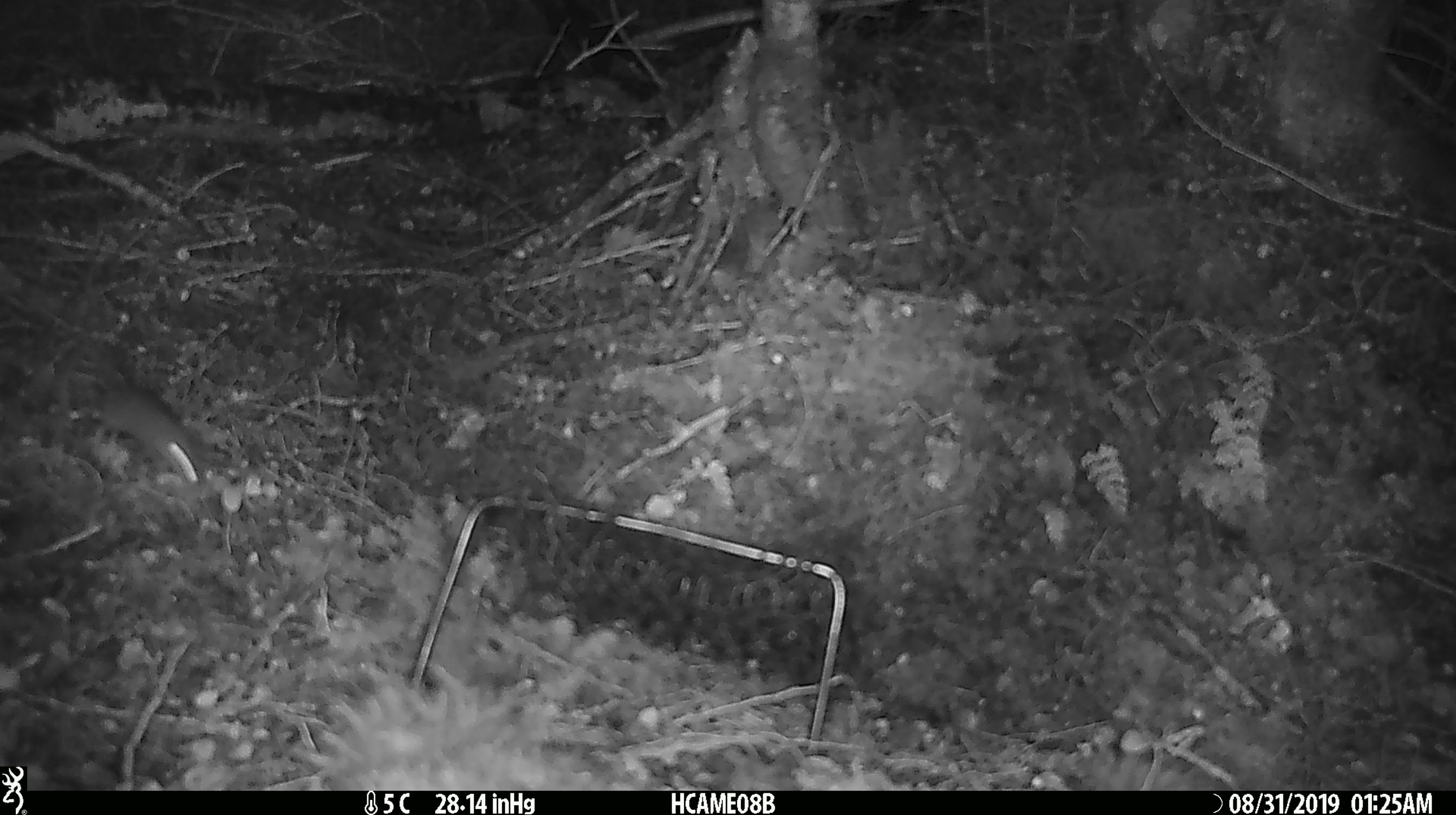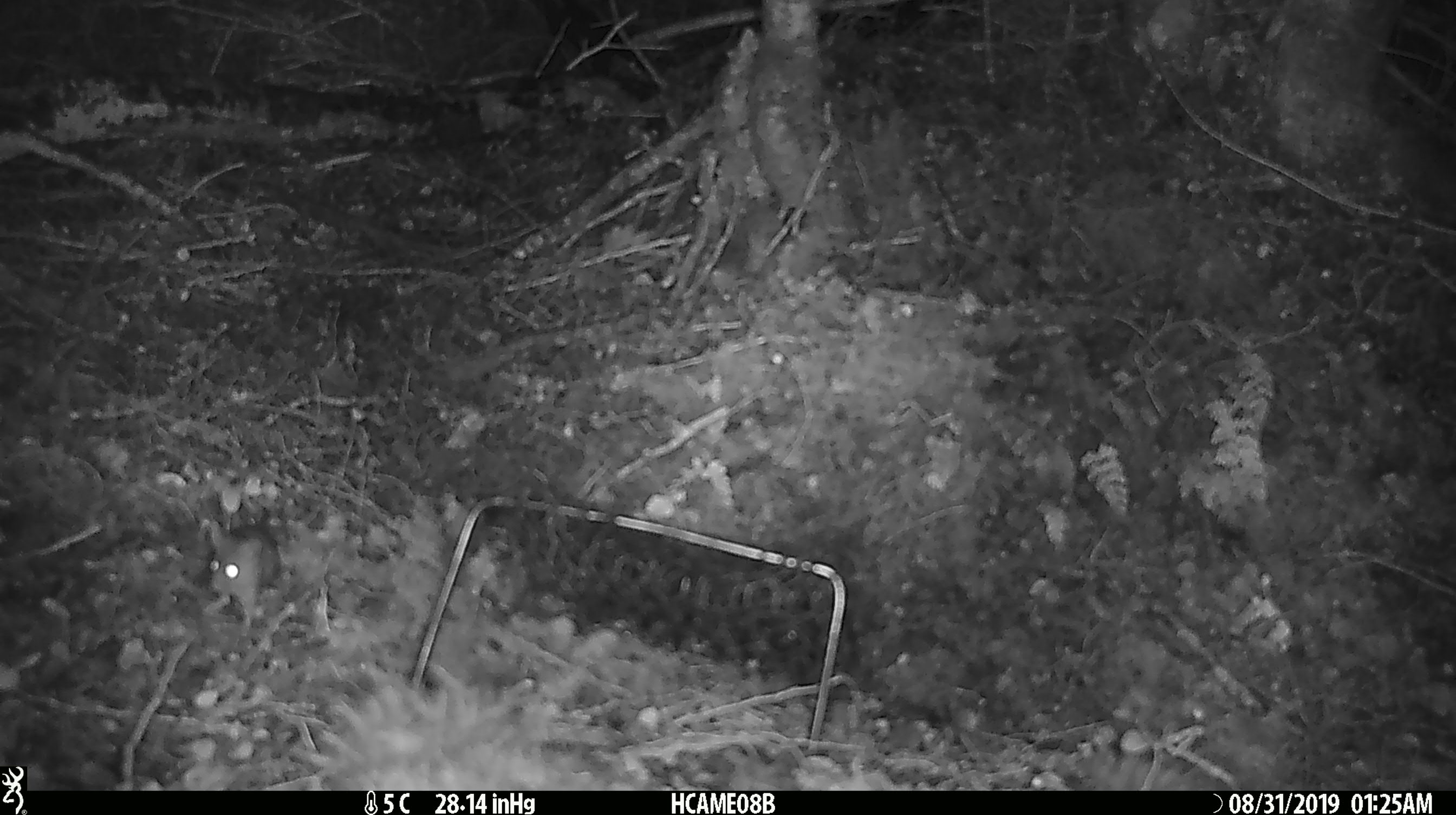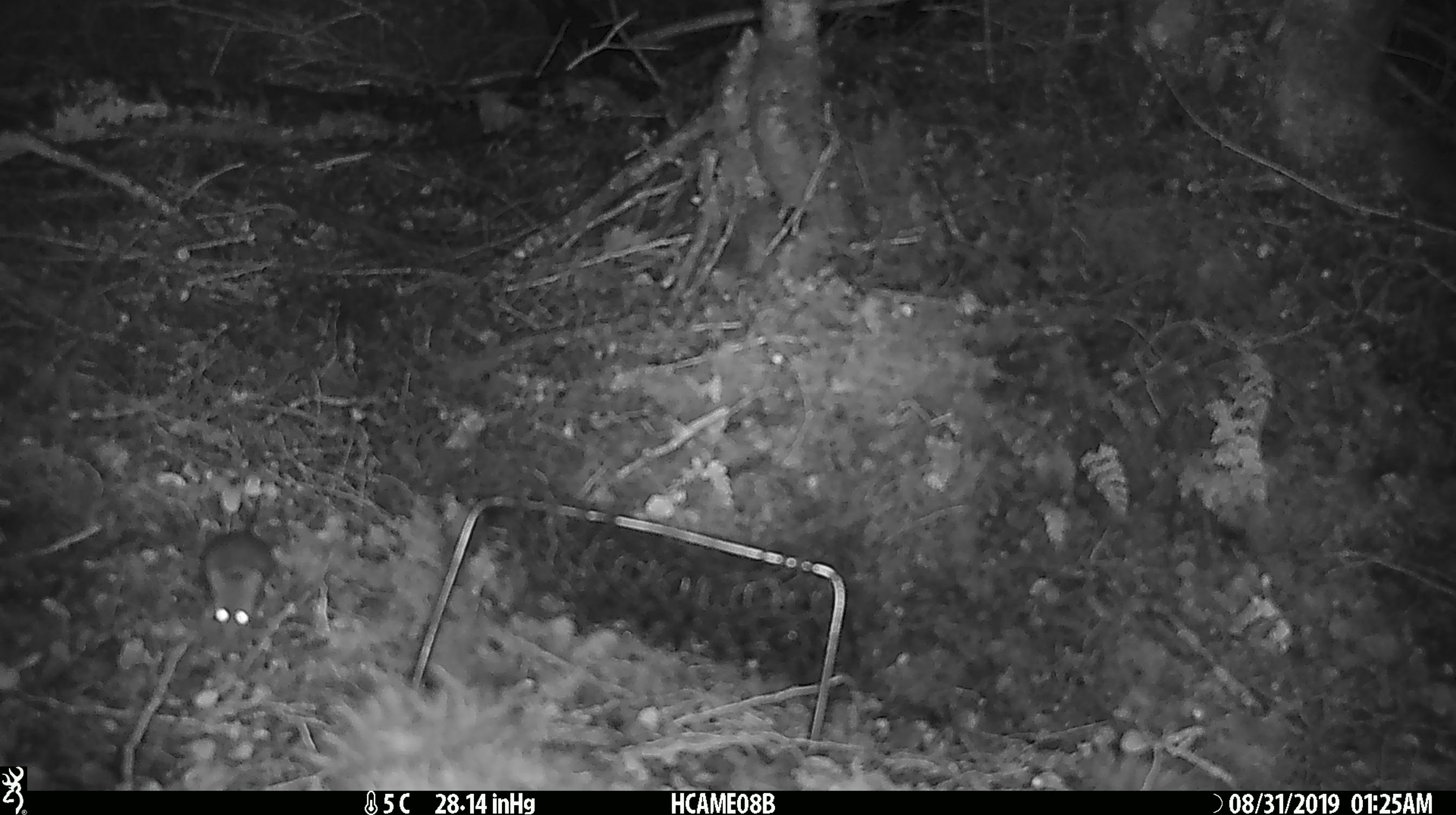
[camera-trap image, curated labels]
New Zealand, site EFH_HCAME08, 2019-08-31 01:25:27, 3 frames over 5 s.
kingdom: Animalia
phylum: Chordata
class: Mammalia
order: Rodentia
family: Muridae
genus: Mus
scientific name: Mus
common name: mouse